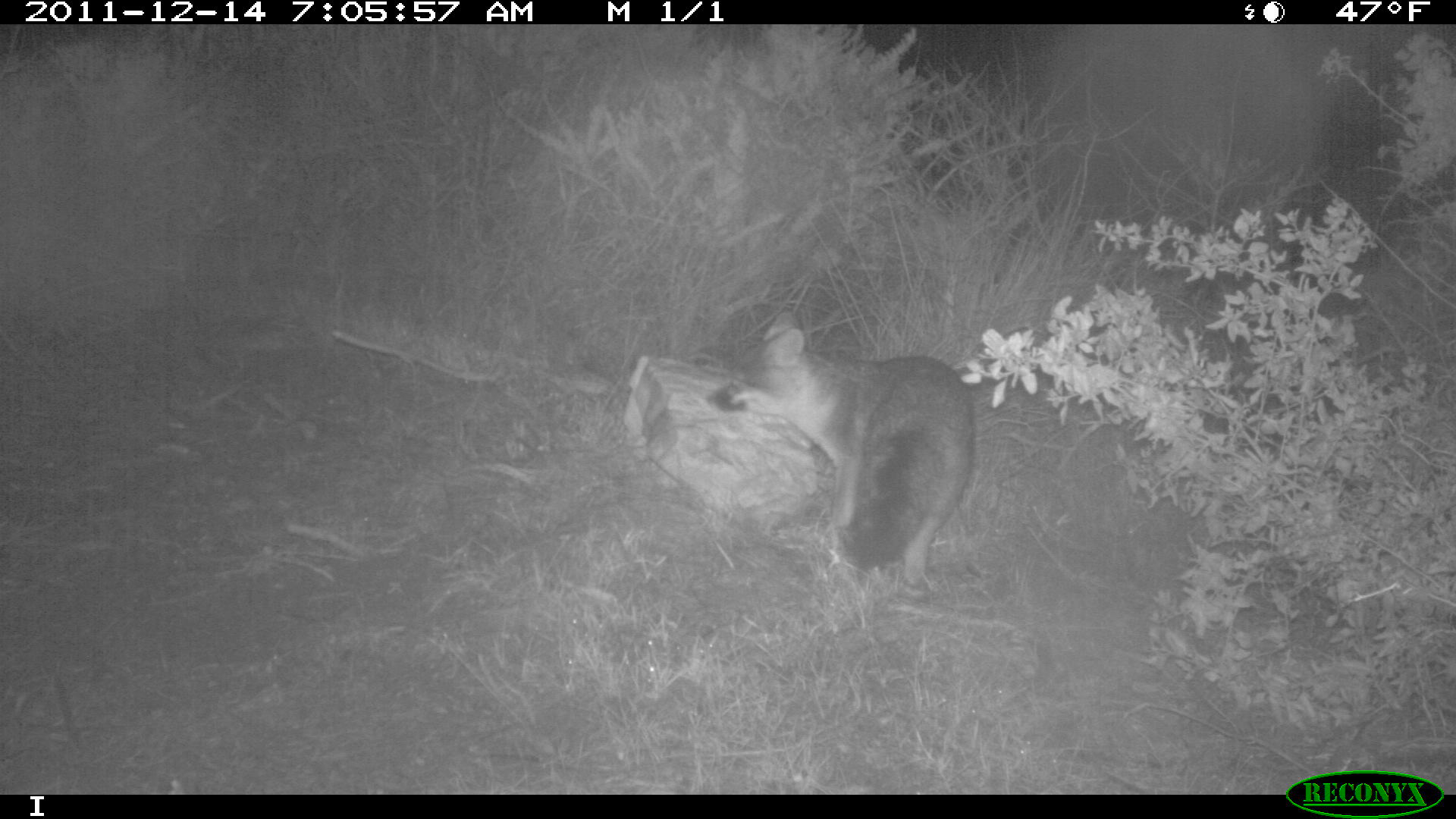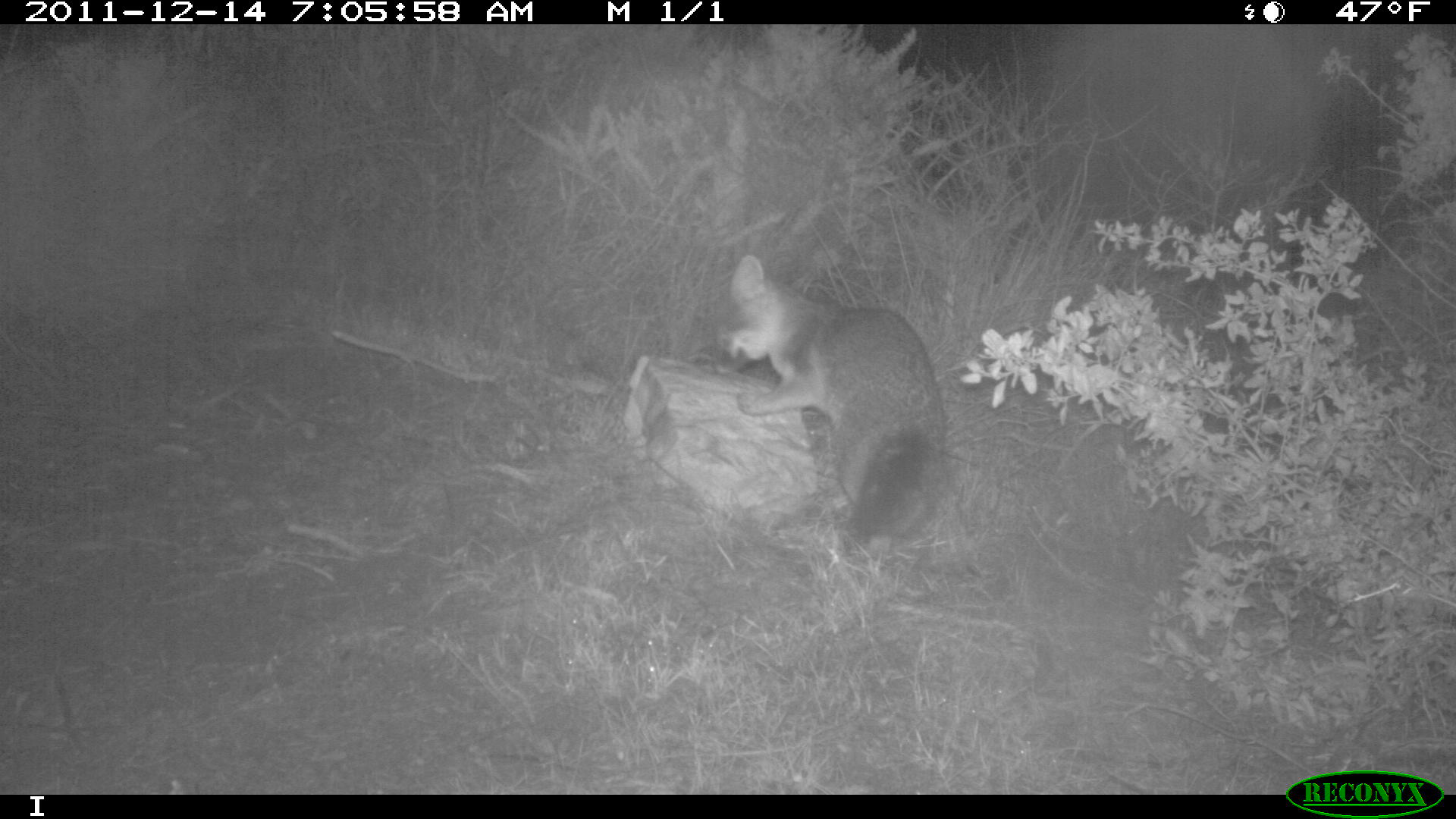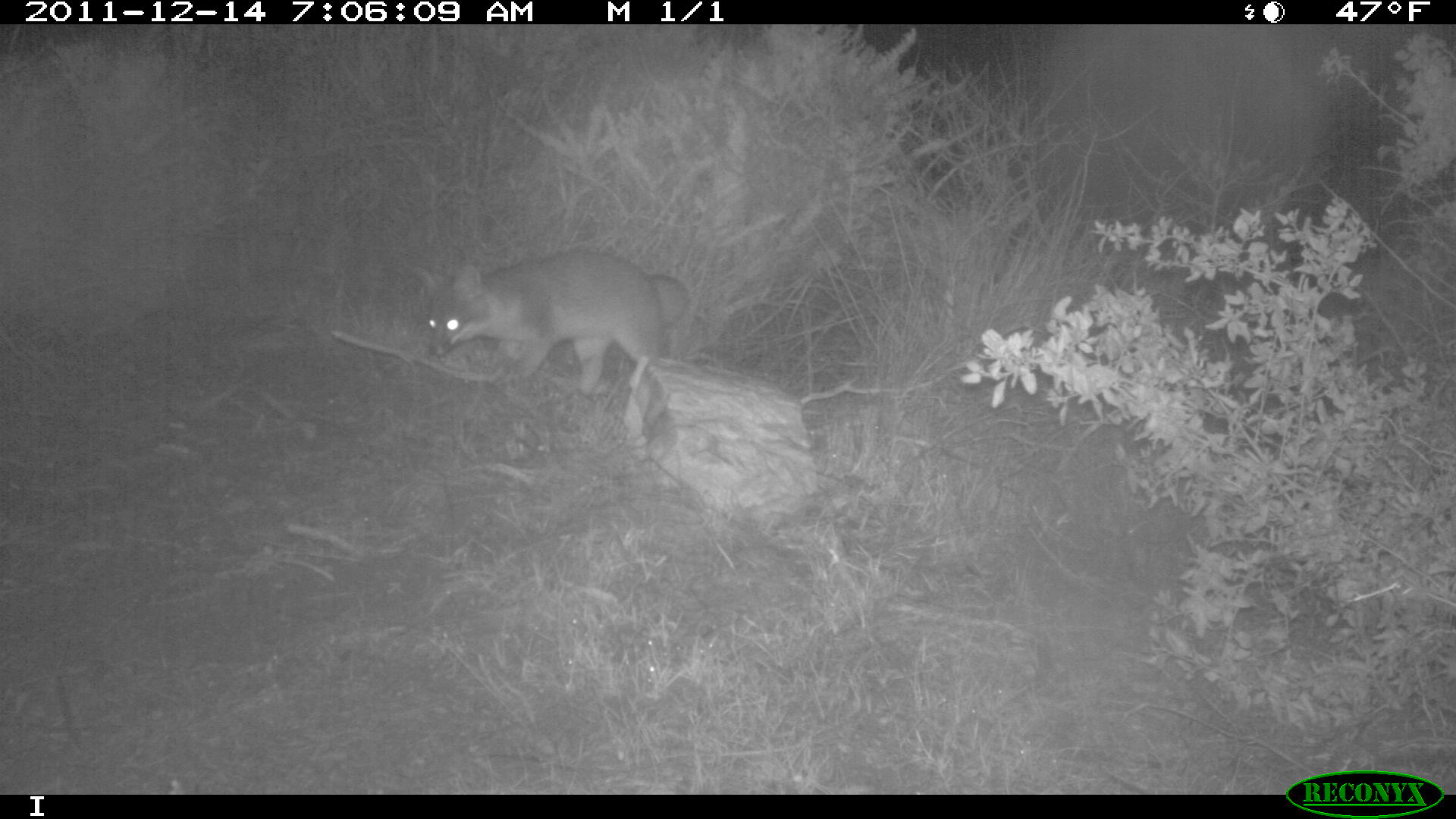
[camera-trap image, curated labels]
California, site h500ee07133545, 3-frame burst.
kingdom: Animalia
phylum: Chordata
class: Mammalia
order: Carnivora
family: Canidae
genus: Urocyon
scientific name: Urocyon littoralis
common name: island fox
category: fox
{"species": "fox (island fox) (Urocyon littoralis)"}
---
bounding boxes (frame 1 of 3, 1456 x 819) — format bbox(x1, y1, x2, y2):
fox: bbox(705, 309, 974, 601)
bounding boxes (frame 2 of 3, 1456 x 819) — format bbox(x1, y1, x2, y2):
fox: bbox(712, 253, 949, 554)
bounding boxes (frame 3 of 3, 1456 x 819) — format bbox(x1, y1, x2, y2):
fox: bbox(418, 249, 688, 397)